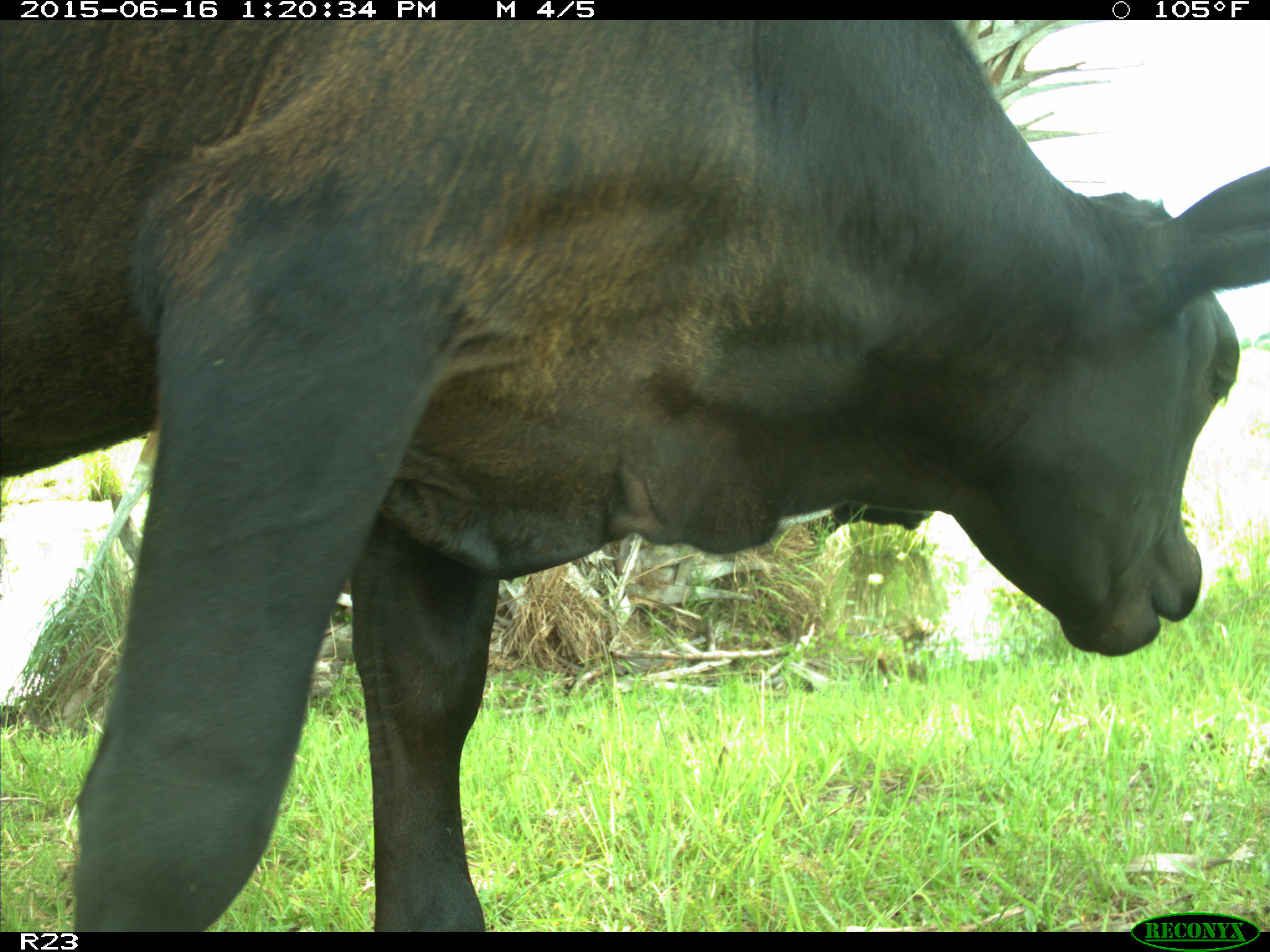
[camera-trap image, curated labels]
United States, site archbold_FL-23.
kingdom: Animalia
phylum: Chordata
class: Mammalia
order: Artiodactyla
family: Bovidae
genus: Bos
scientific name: Bos taurus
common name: domestic cow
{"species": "Bos taurus (domestic cow)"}